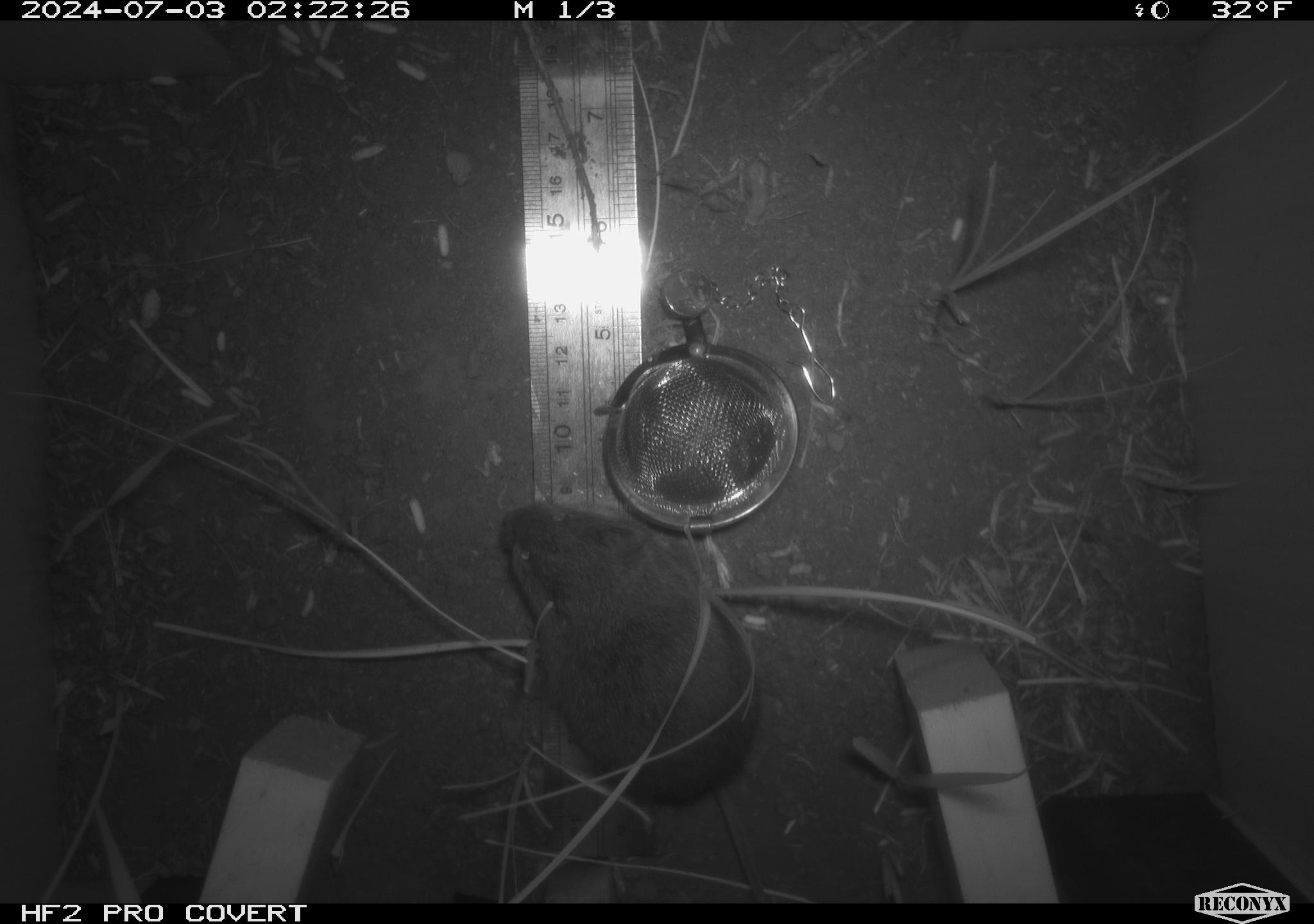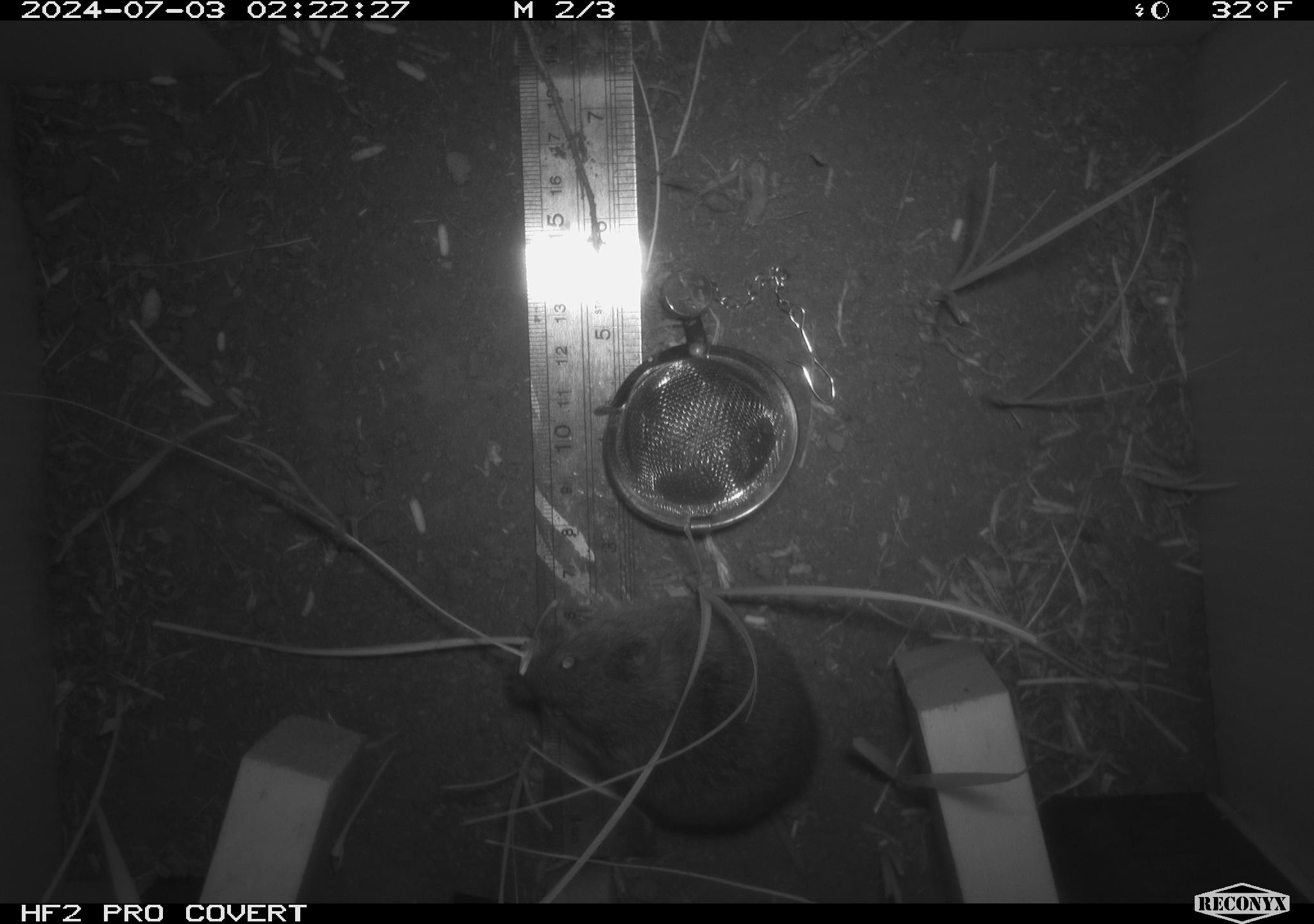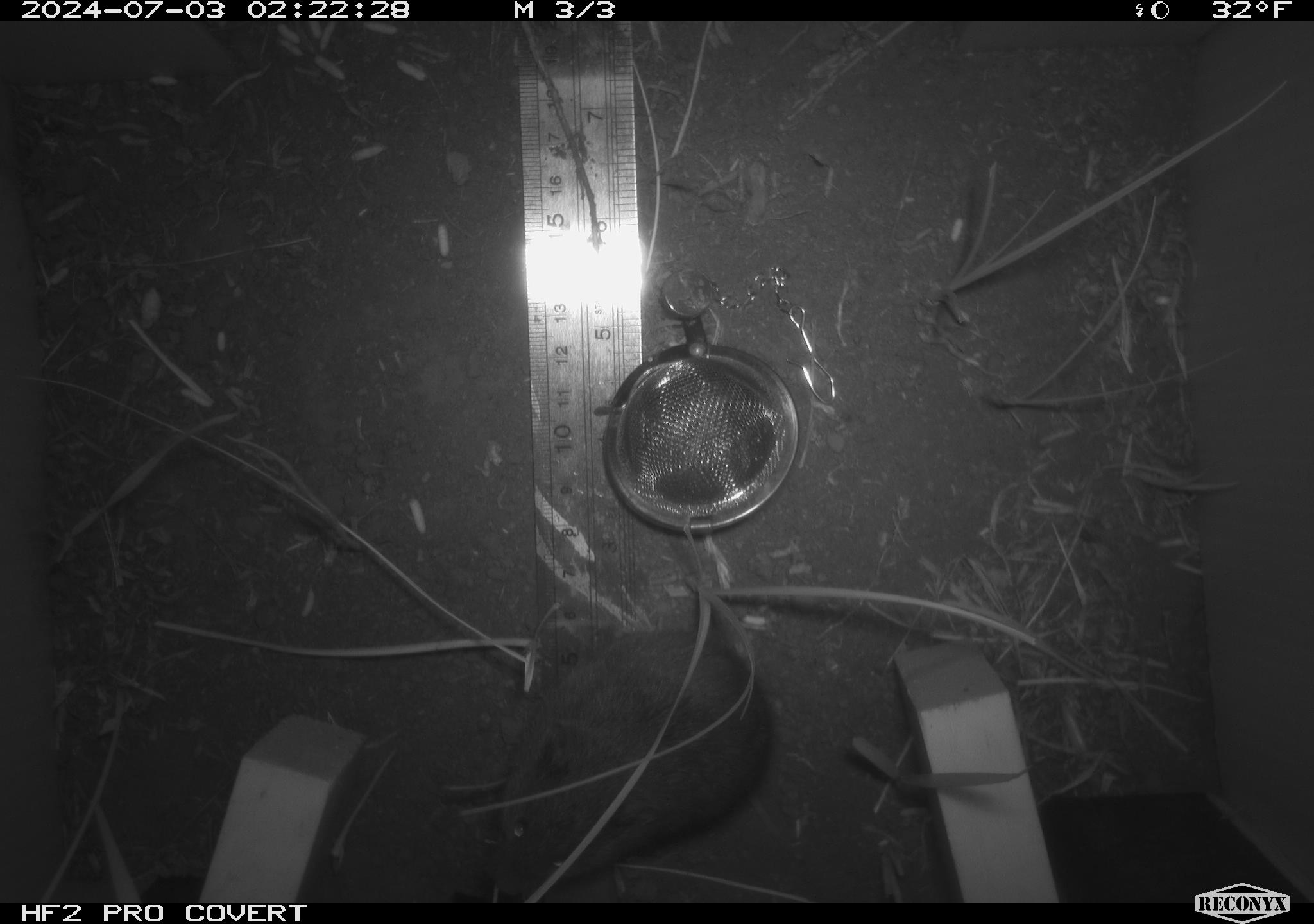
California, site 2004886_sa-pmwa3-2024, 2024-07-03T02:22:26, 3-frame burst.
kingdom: Animalia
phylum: Chordata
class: Mammalia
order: Rodentia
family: Cricetidae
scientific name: Arvicolinae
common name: voles, lemmings, and muskrats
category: arvicolinae subfamily